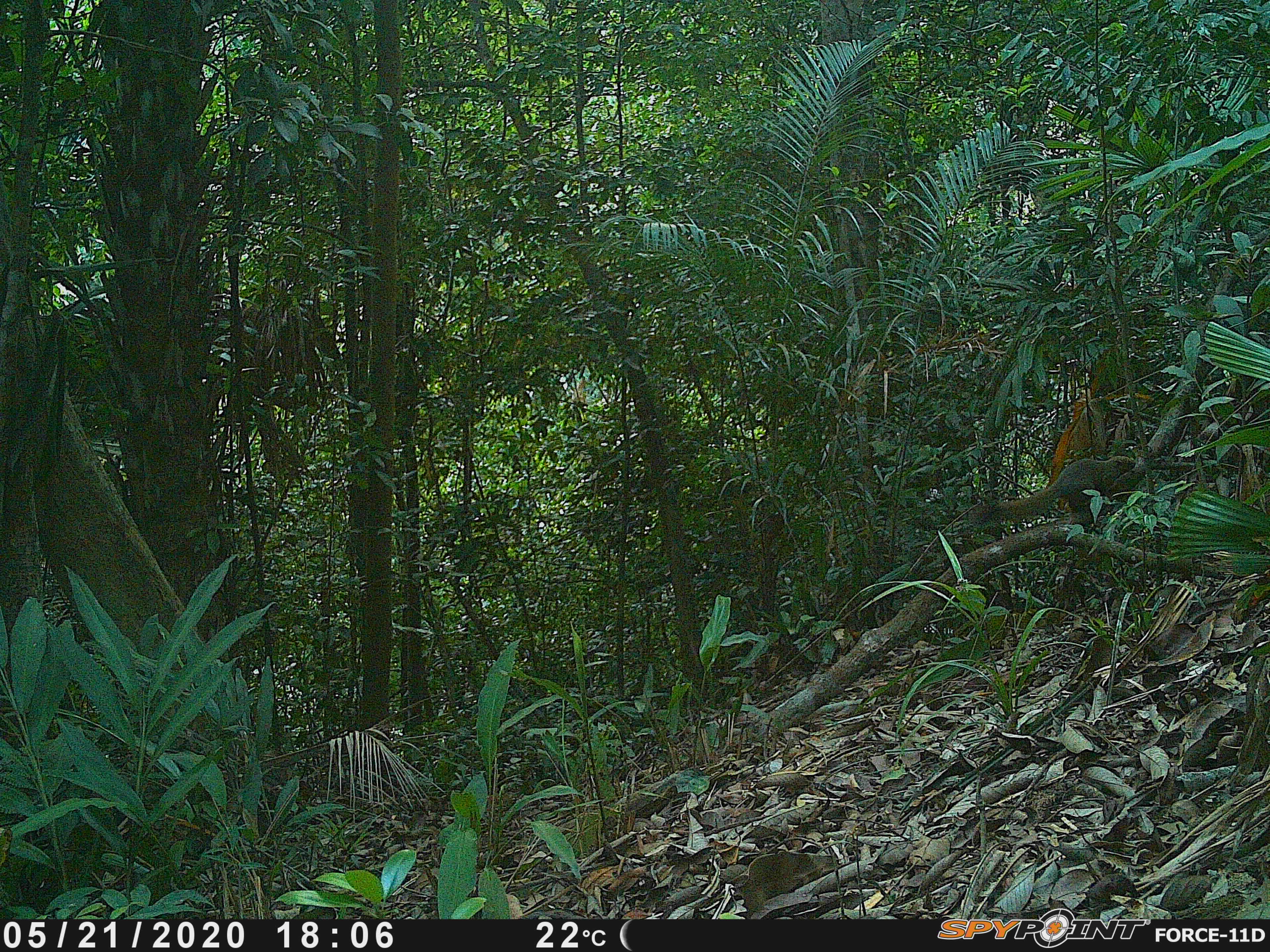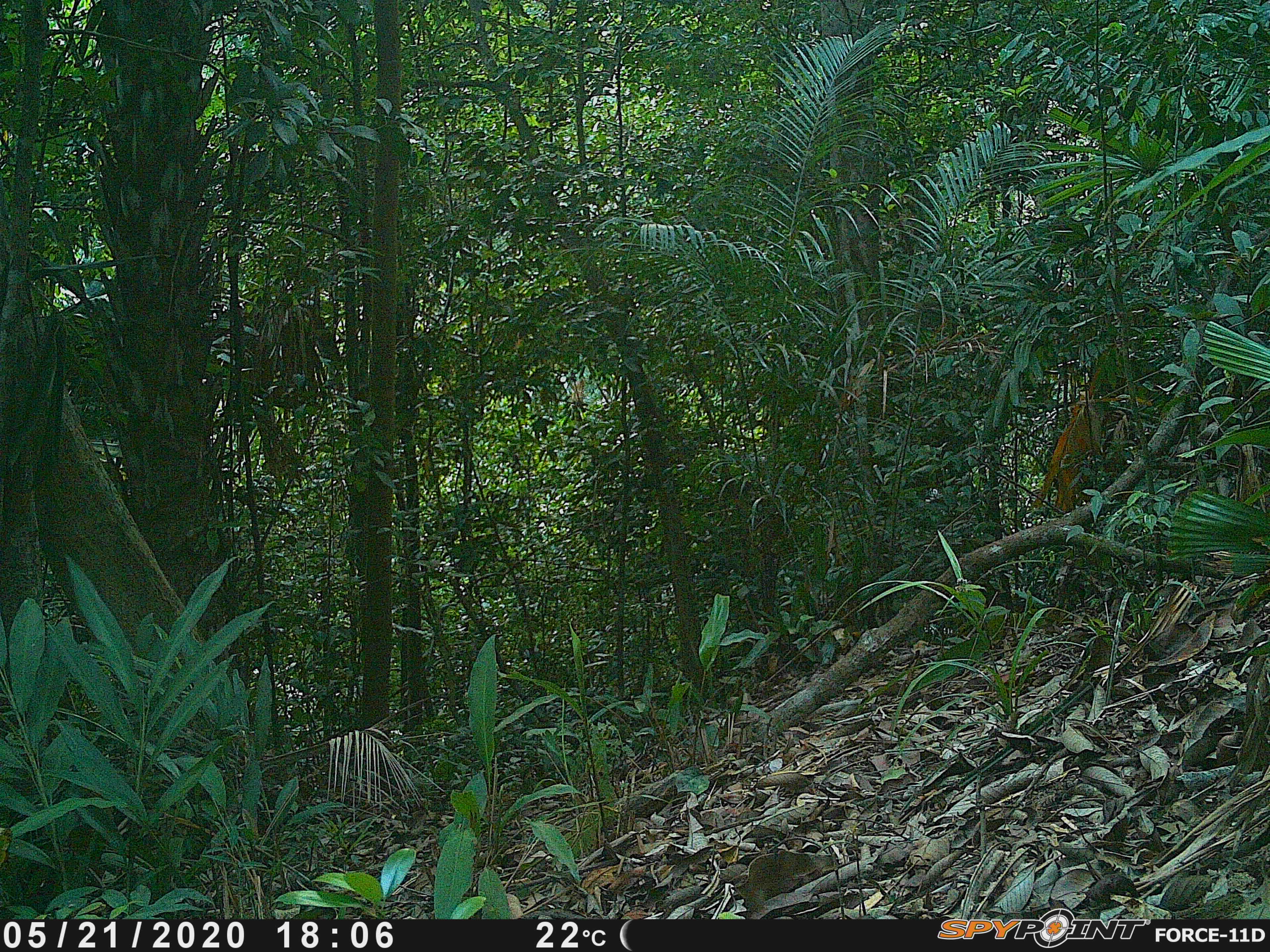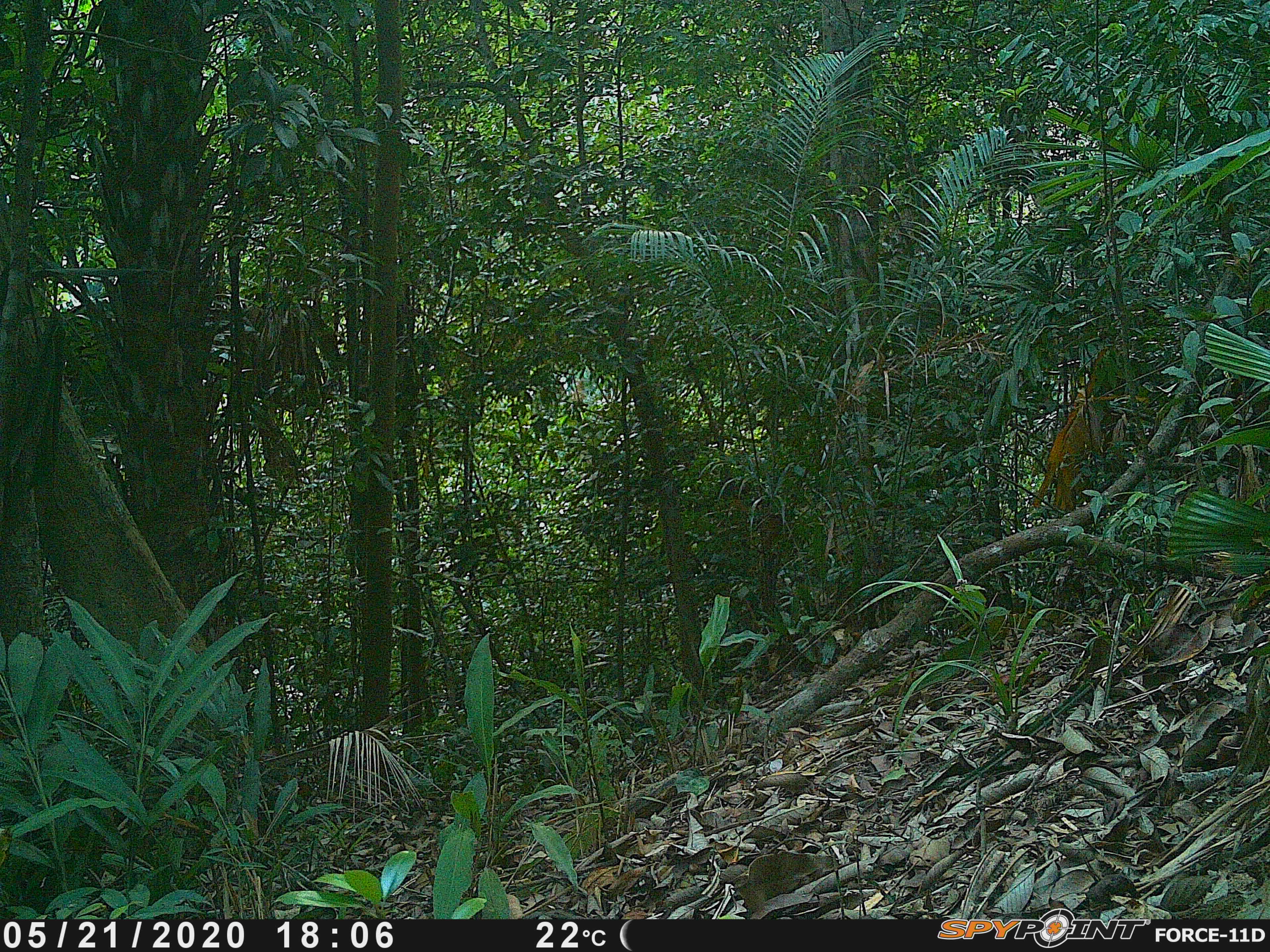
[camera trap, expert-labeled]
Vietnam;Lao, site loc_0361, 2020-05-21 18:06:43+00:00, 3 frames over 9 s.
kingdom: Animalia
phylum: Chordata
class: Mammalia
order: Rodentia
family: Sciuridae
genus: Callosciurus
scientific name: Callosciurus erythraeus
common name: pallas's squirrel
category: pallass squirrel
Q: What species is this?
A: Pallass squirrel (pallas's squirrel) (Callosciurus erythraeus).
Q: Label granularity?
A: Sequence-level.